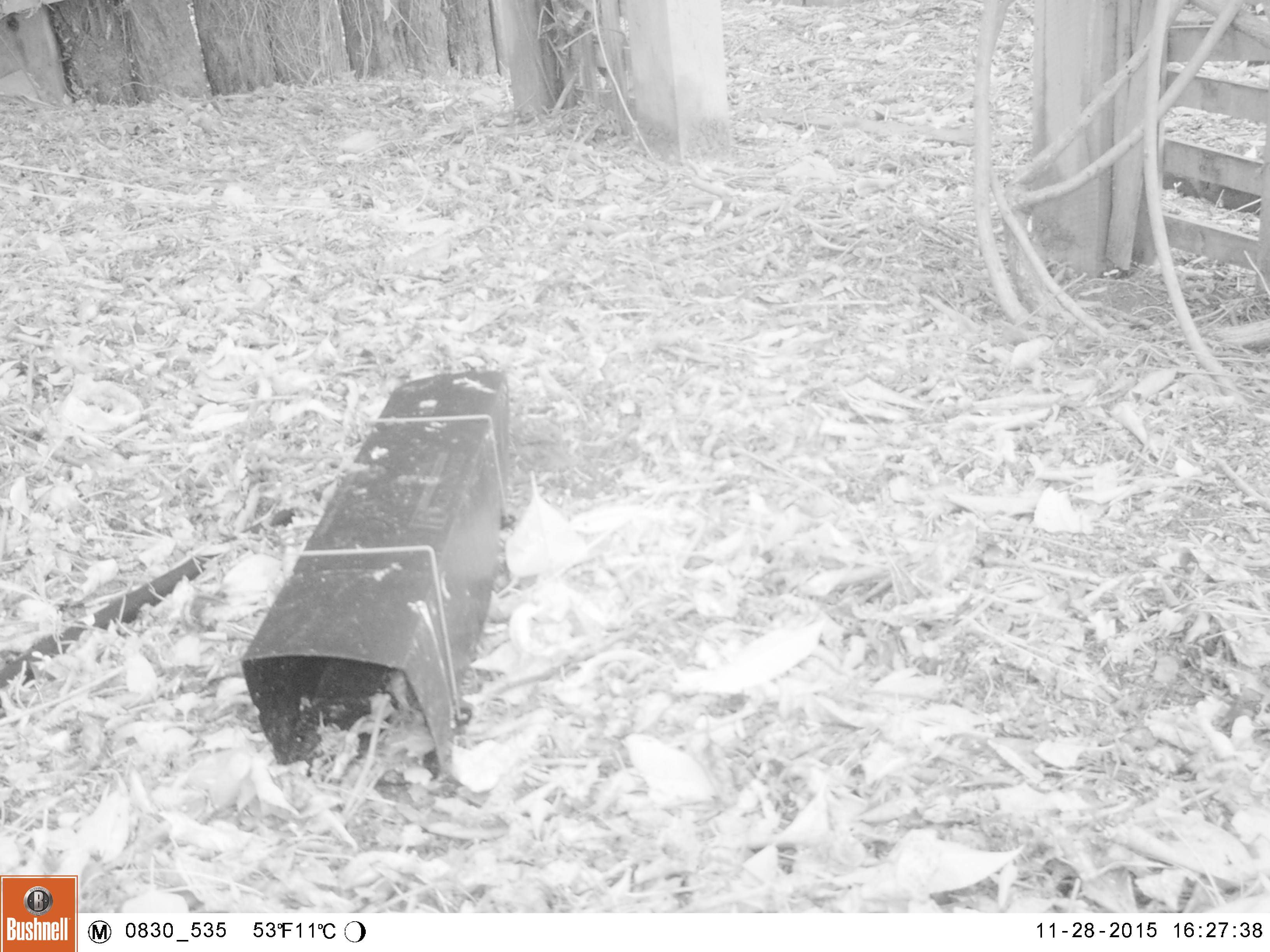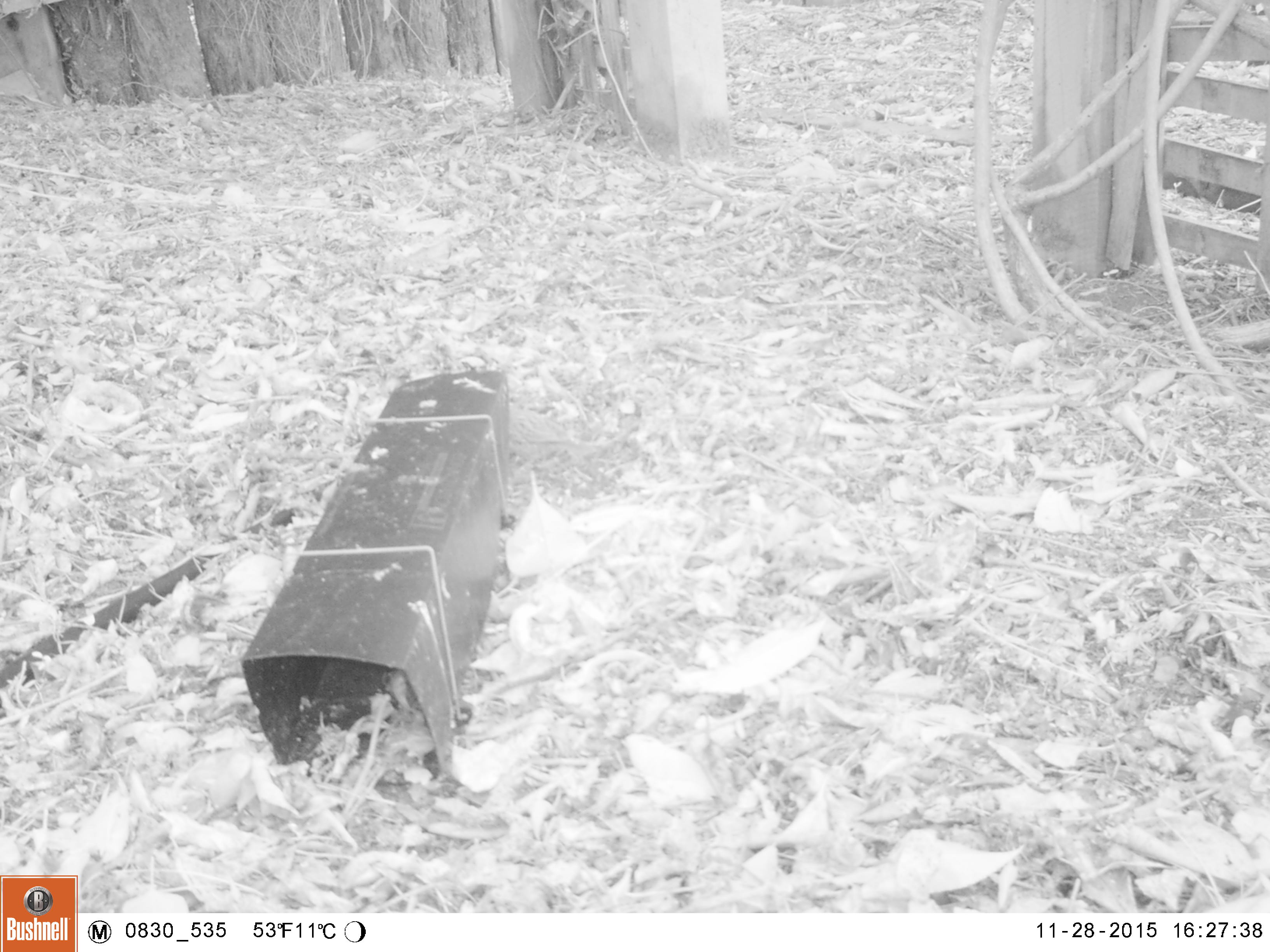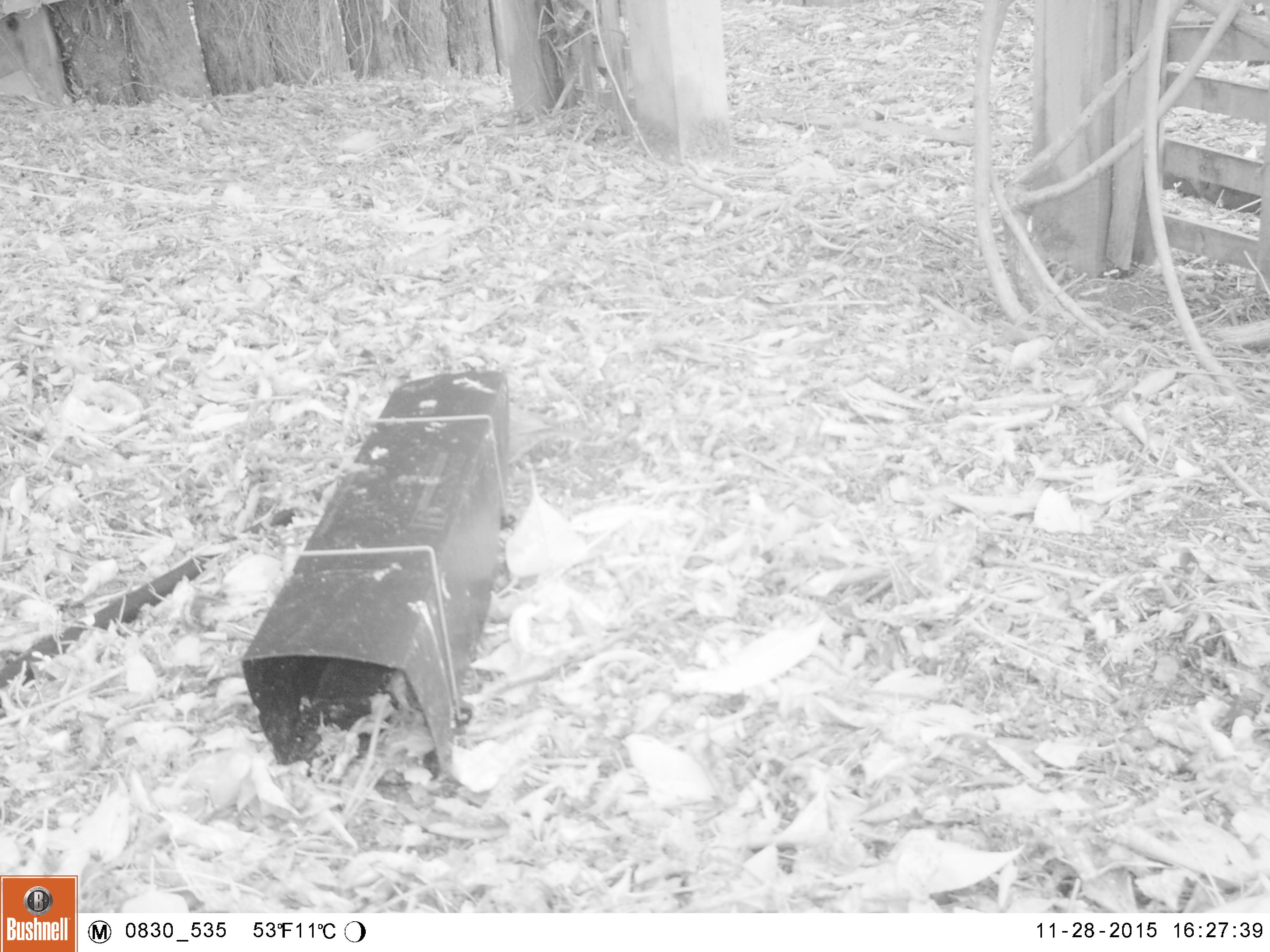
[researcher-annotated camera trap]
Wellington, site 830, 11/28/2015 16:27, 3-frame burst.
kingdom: Animalia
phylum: Chordata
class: Aves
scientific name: Aves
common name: bird